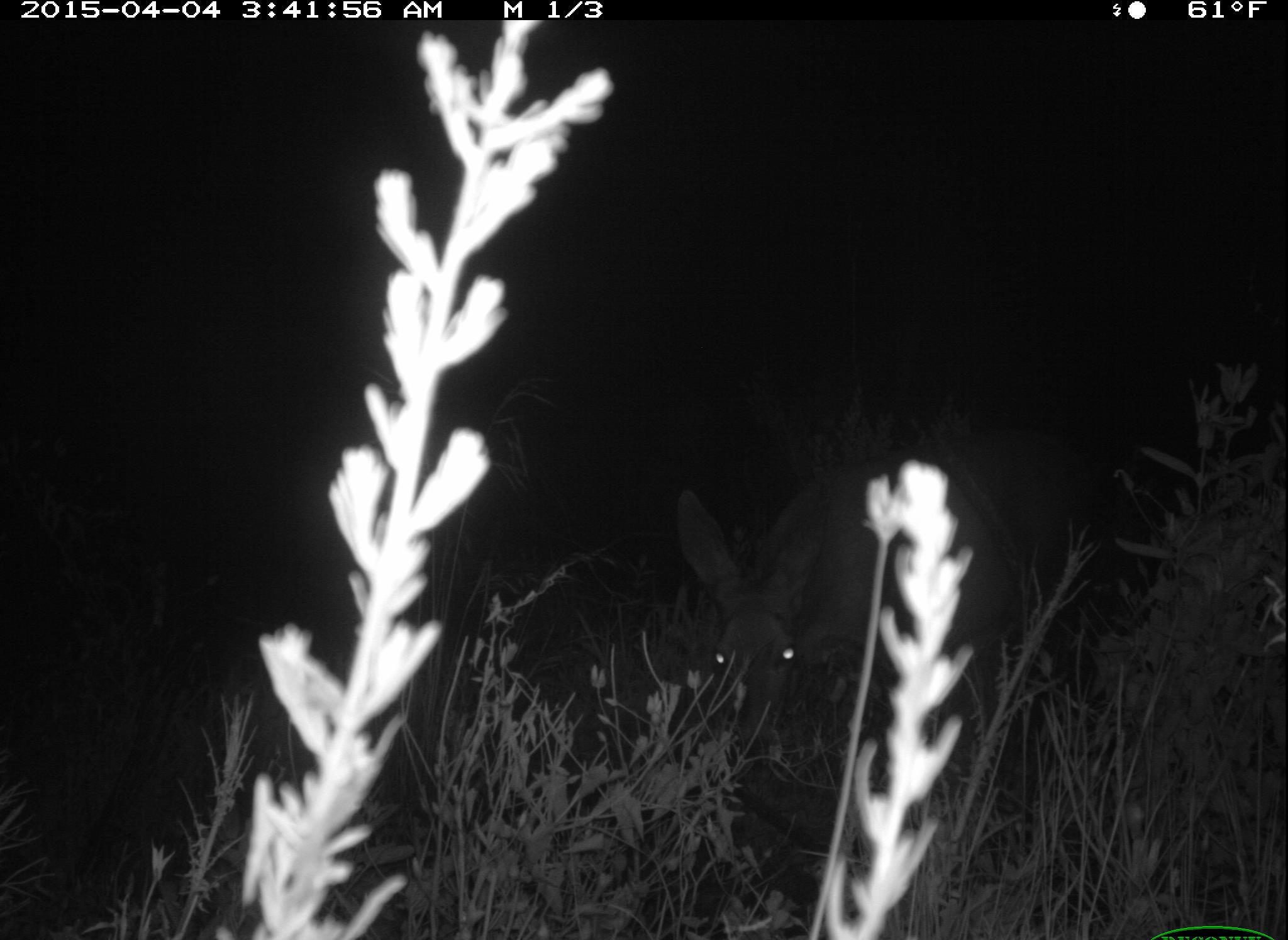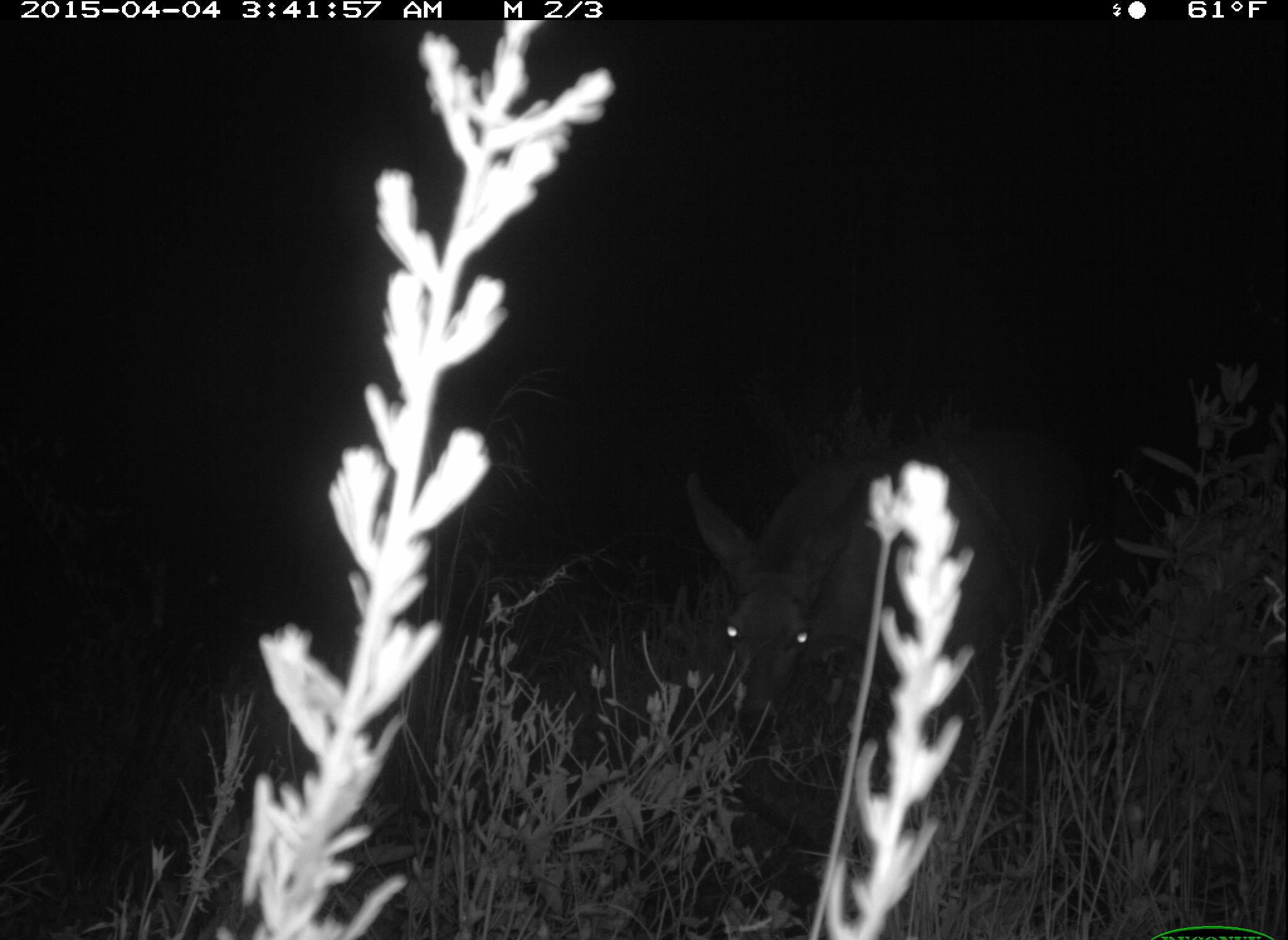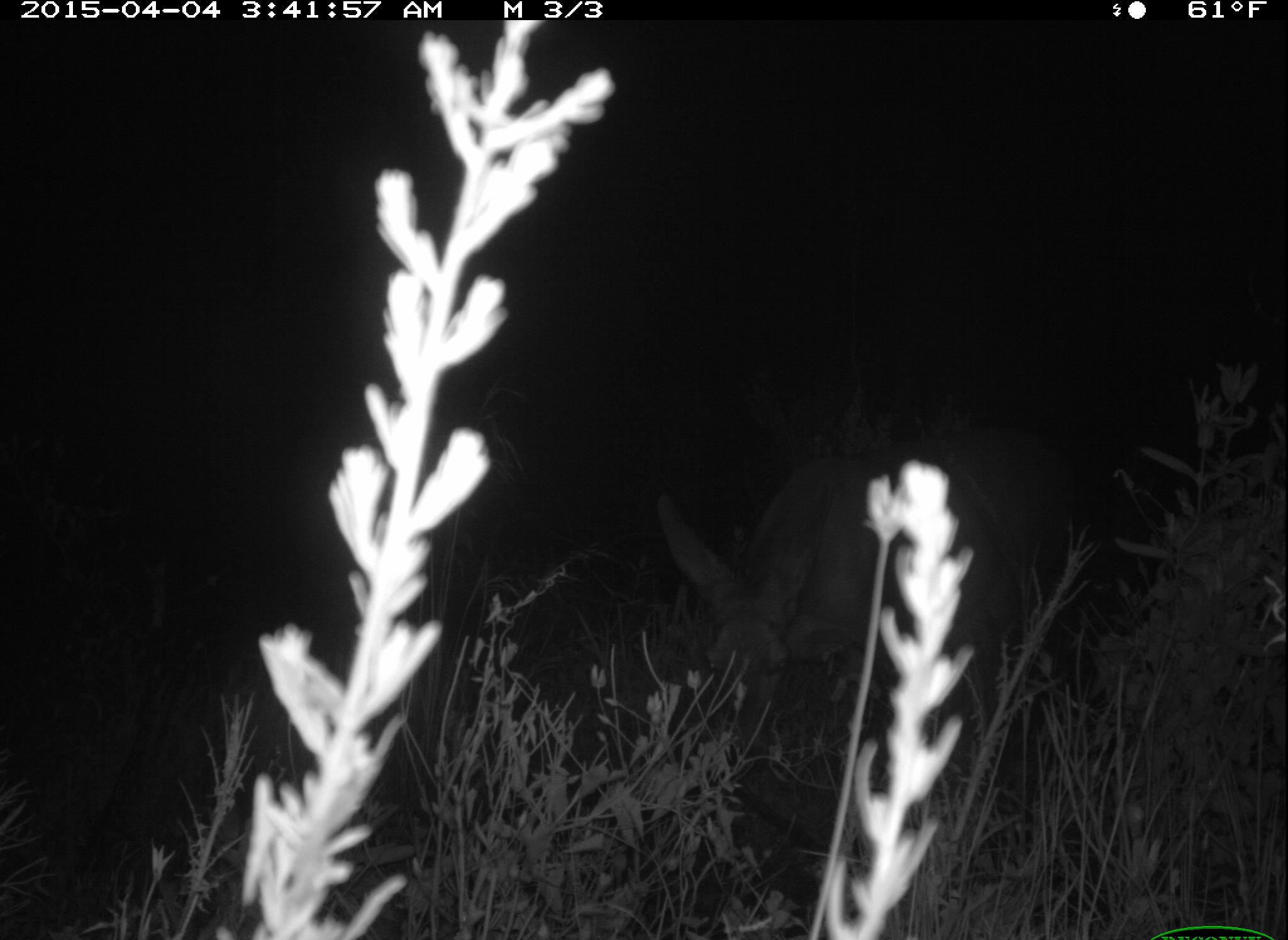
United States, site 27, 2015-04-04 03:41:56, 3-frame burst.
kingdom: Animalia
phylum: Chordata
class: Mammalia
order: Artiodactyla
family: Cervidae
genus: Odocoileus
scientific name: Odocoileus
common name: deer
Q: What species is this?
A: Deer (Odocoileus).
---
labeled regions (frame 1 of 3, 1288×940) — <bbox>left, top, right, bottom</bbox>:
deer: <bbox>663, 441, 1030, 810</bbox>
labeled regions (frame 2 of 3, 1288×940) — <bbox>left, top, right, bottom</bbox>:
deer: <bbox>682, 435, 1008, 853</bbox>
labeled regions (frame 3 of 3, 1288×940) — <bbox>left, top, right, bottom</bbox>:
deer: <bbox>652, 438, 1019, 845</bbox>